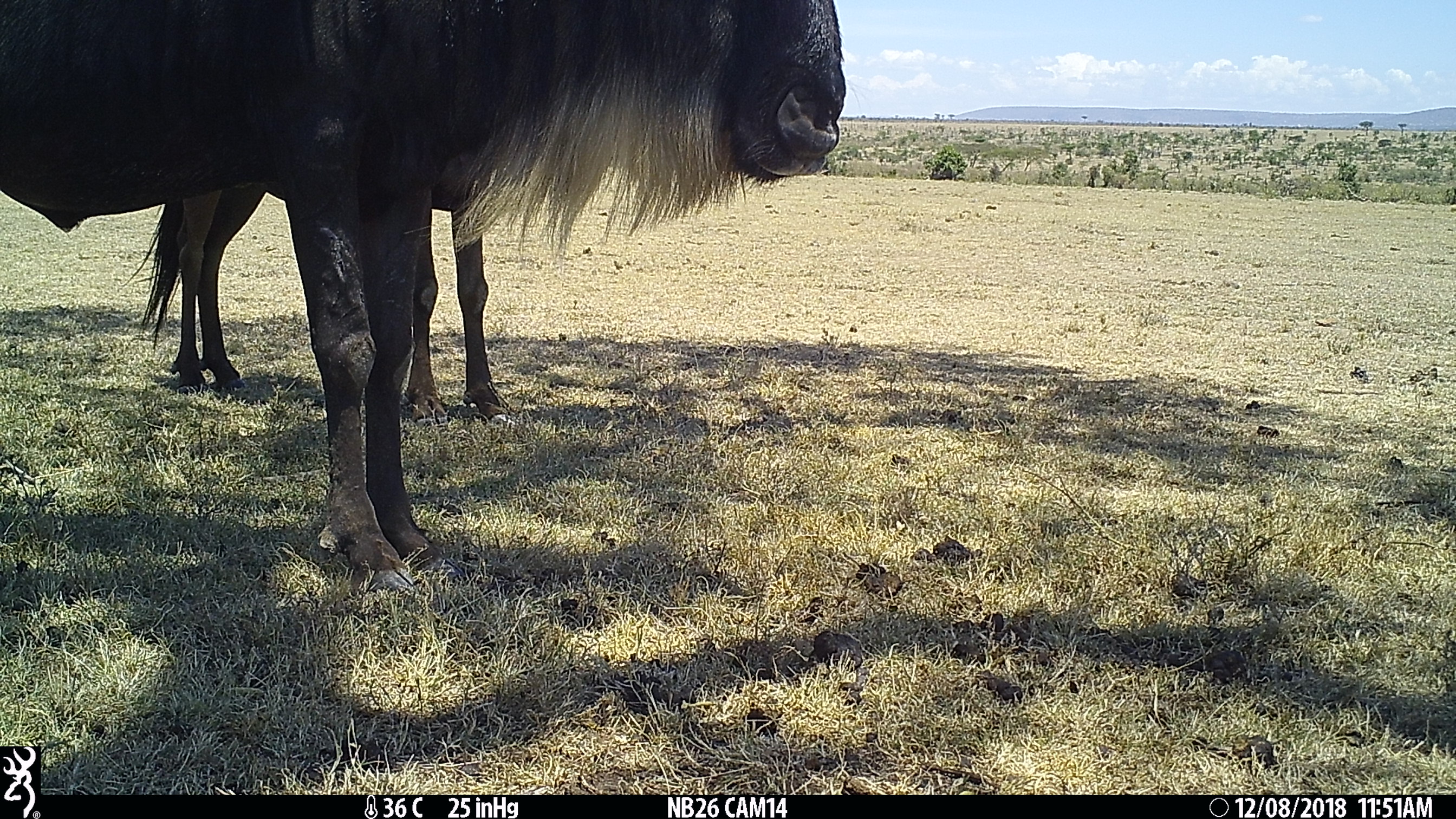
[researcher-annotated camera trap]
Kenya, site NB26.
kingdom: Animalia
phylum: Chordata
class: Mammalia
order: Artiodactyla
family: Bovidae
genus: Connochaetes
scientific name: Connochaetes taurinus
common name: blue wildebeest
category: wildebeest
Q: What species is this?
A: Wildebeest (blue wildebeest) (Connochaetes taurinus).